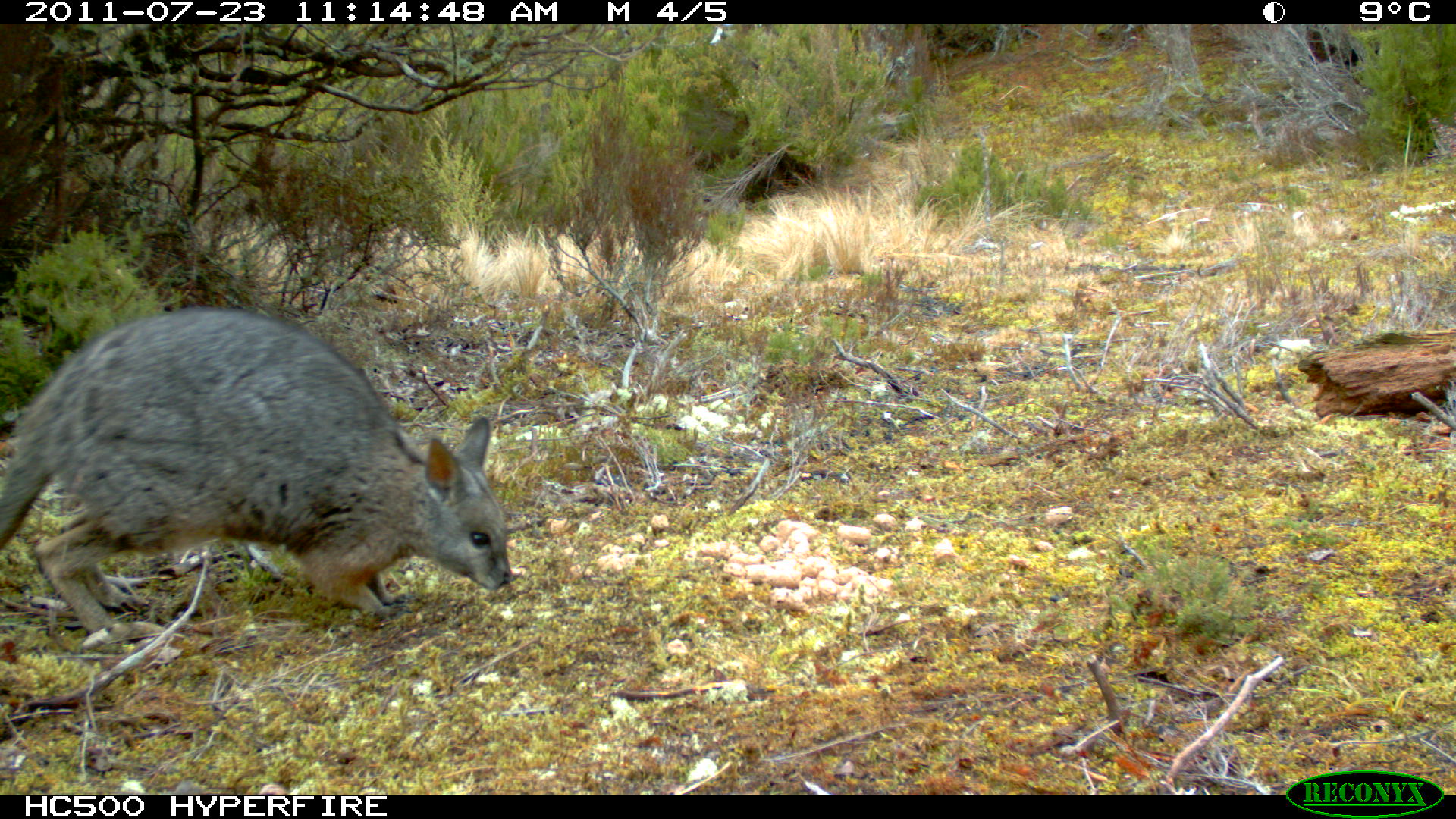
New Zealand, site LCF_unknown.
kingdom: Animalia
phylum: Chordata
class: Mammalia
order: Diprotodontia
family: Macropodidae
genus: Notamacropus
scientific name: Notamacropus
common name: wallaby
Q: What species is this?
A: Wallaby (Notamacropus).